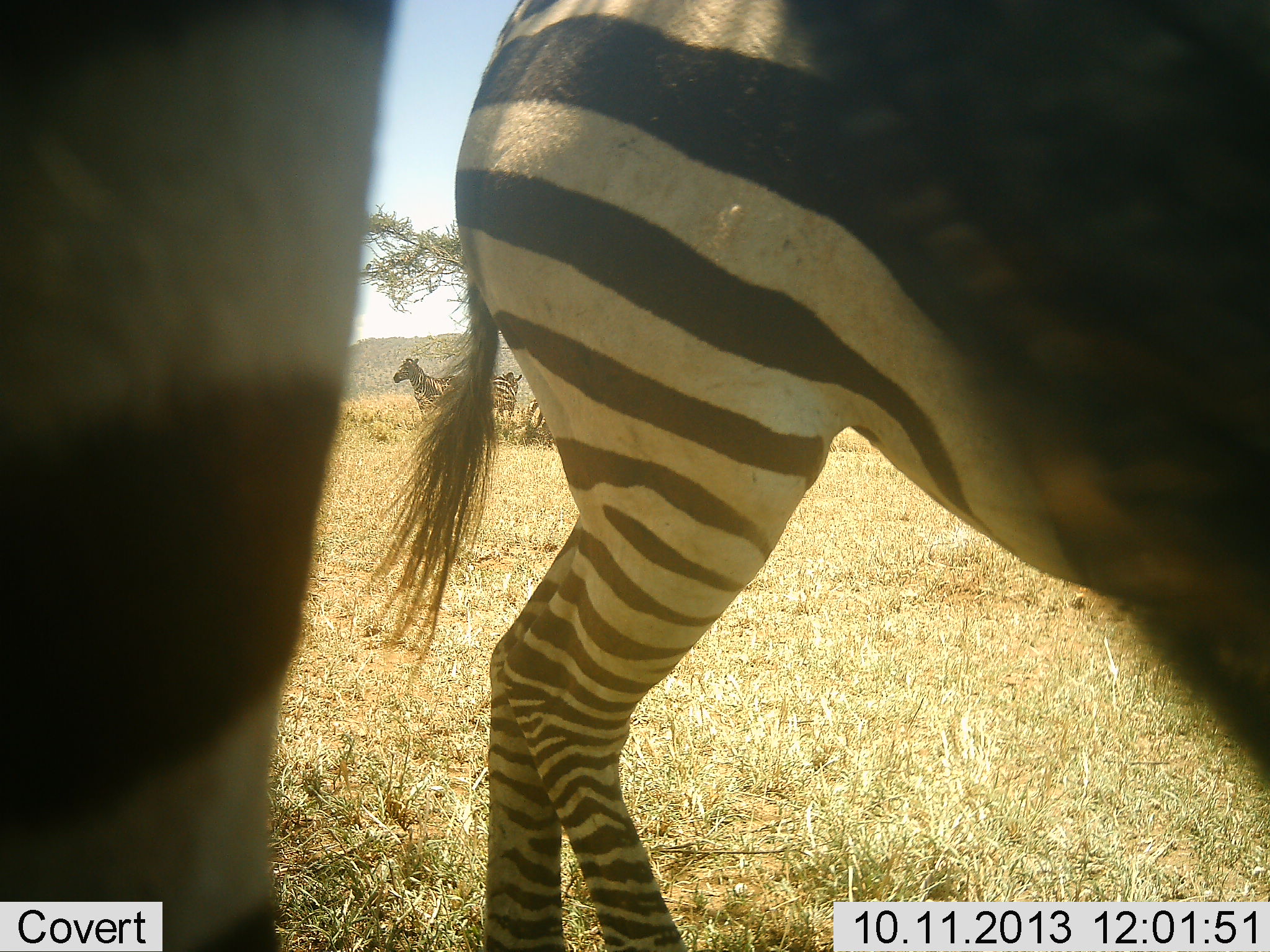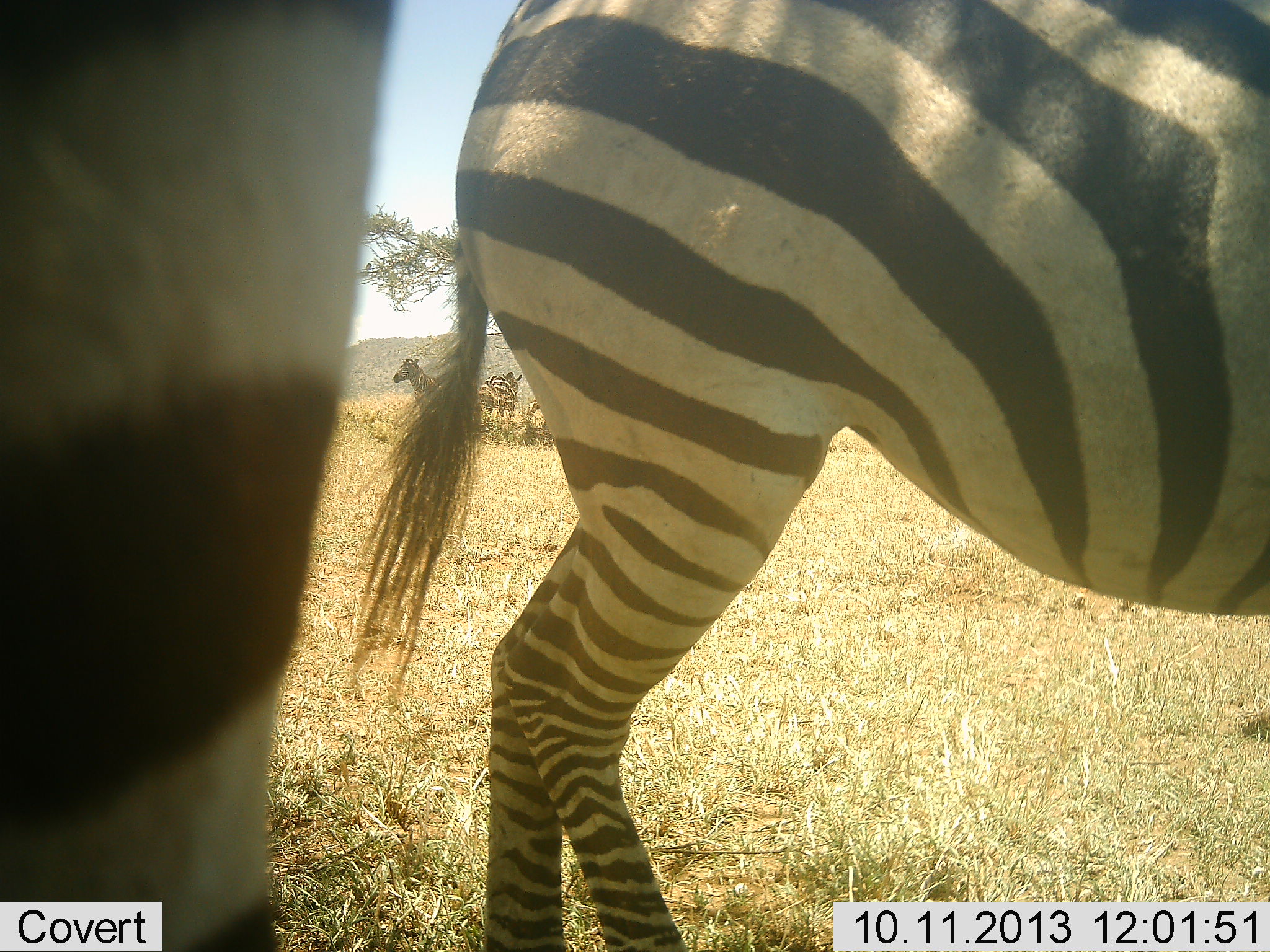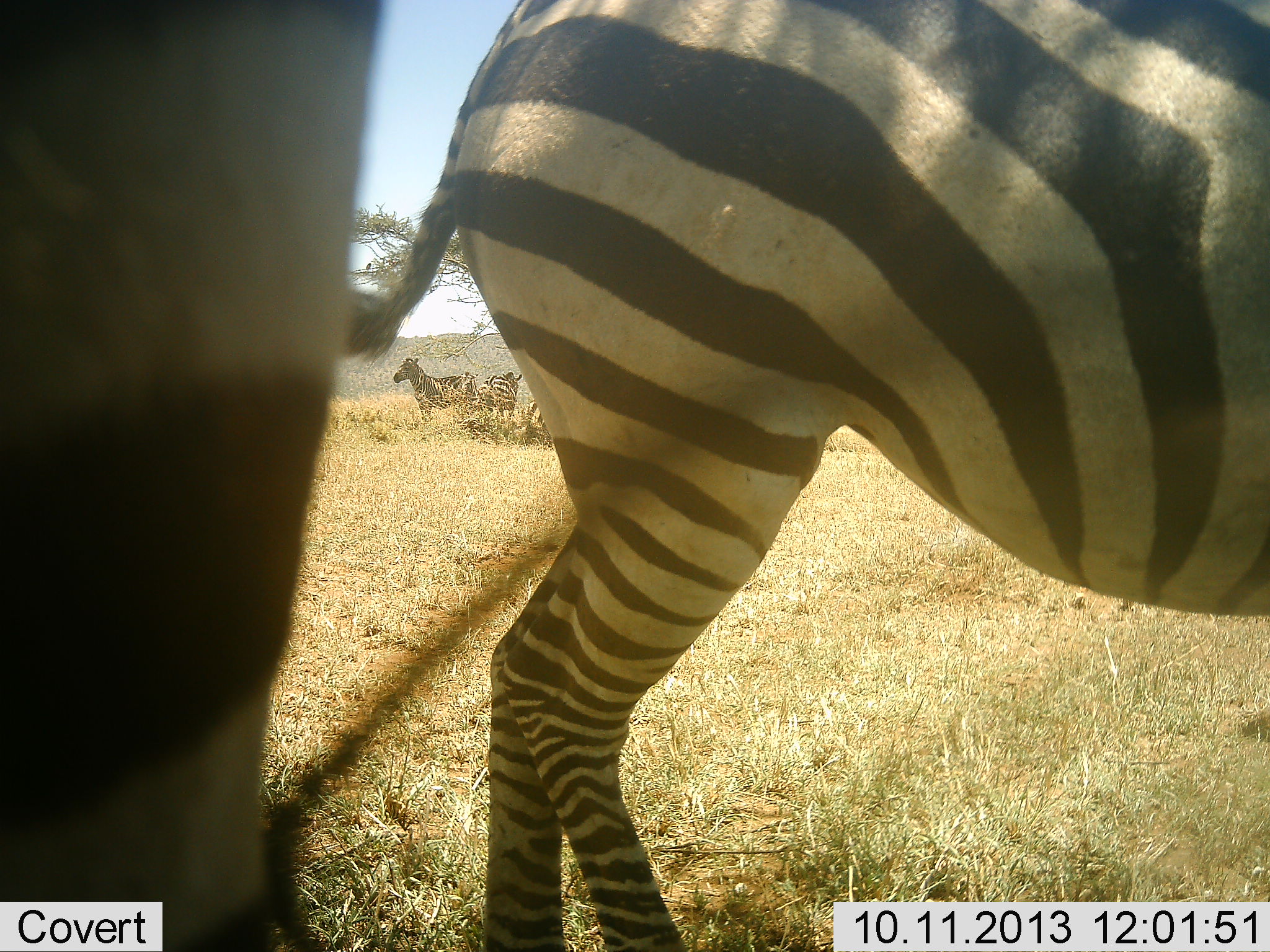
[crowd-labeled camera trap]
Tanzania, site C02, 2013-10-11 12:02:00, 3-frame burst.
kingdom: Animalia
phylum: Chordata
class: Mammalia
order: Perissodactyla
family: Equidae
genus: Equus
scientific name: Equus quagga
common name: plains zebra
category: zebra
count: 5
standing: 100%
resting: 10%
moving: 0%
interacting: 0%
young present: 0%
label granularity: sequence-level